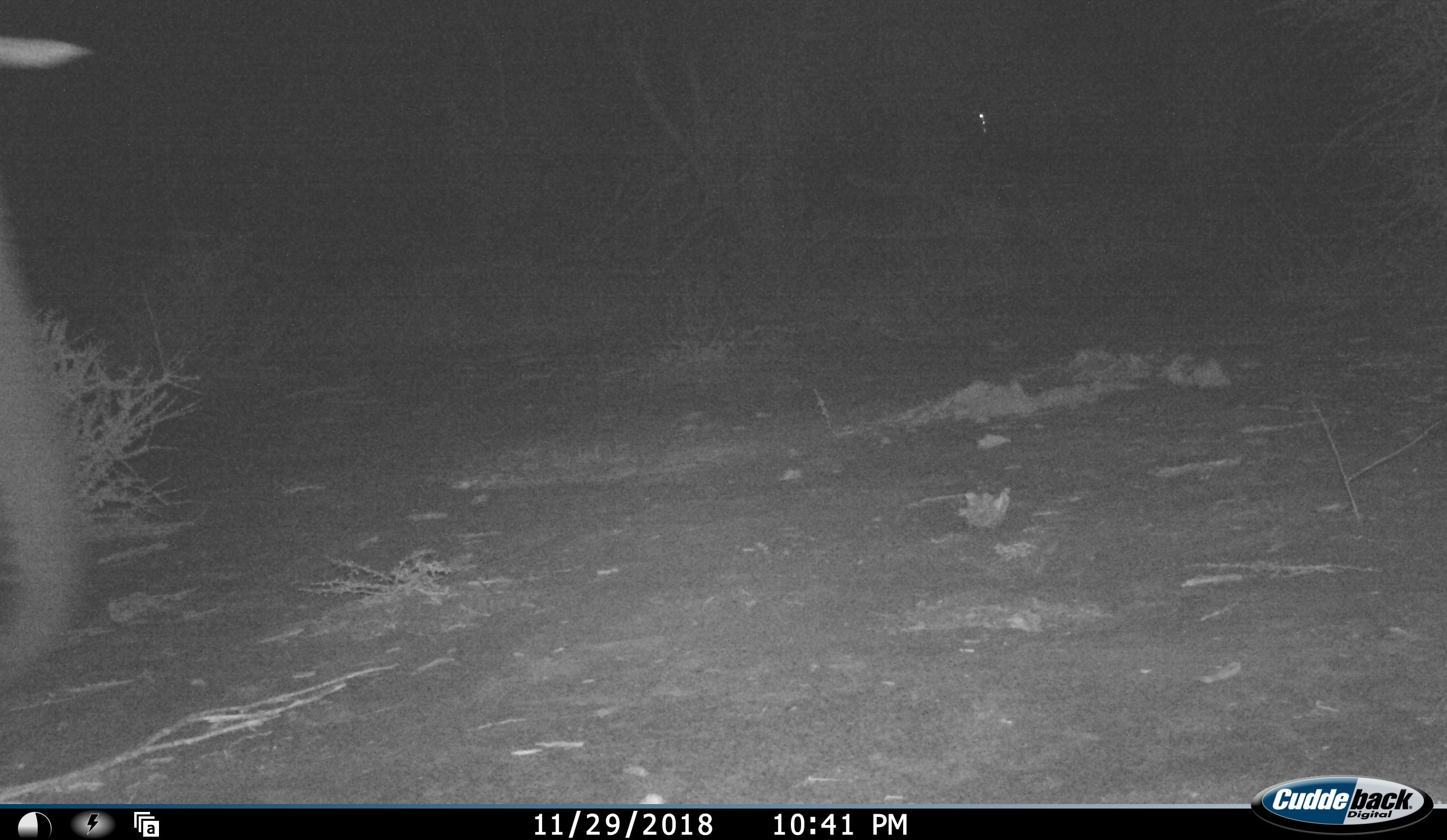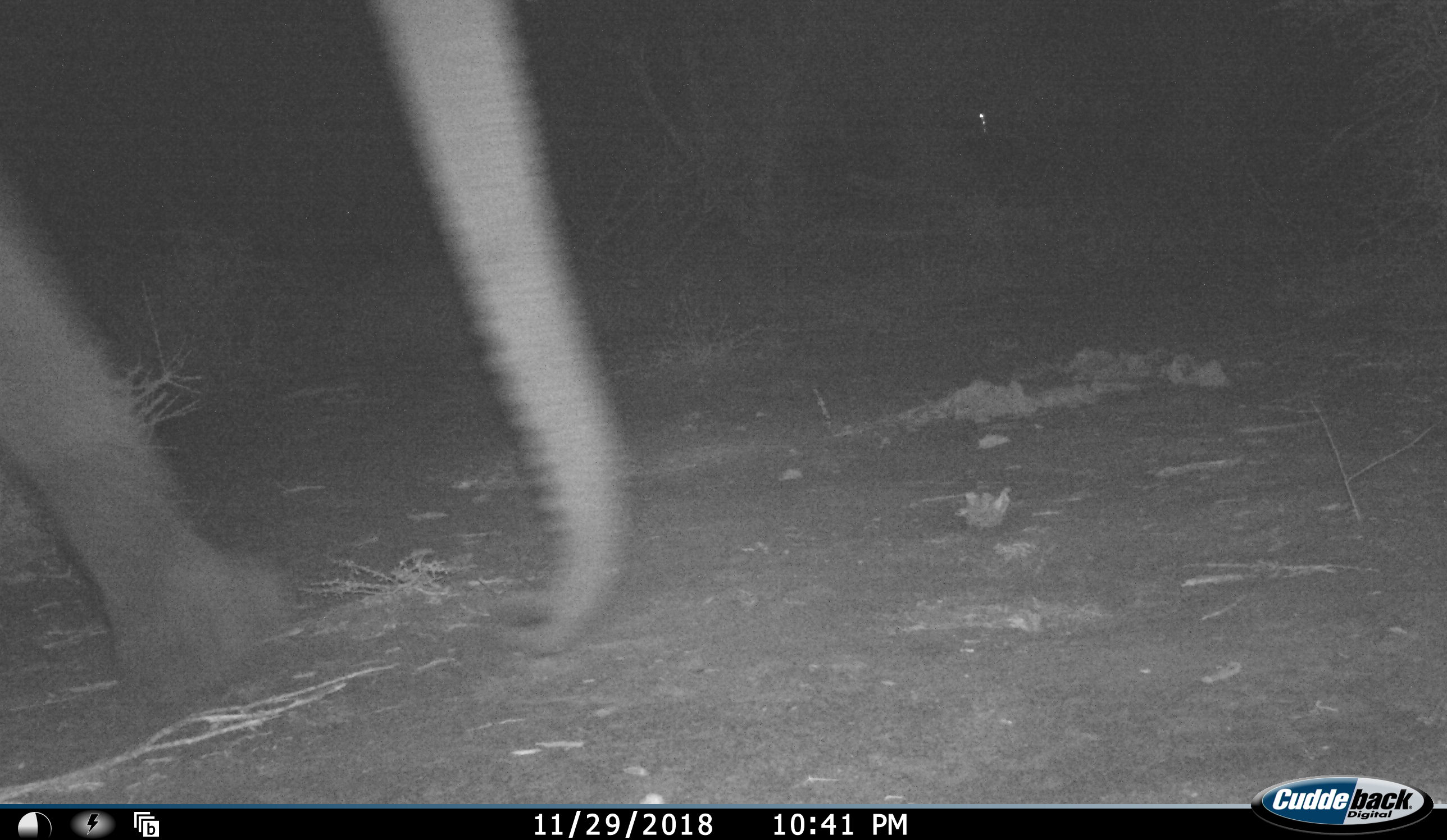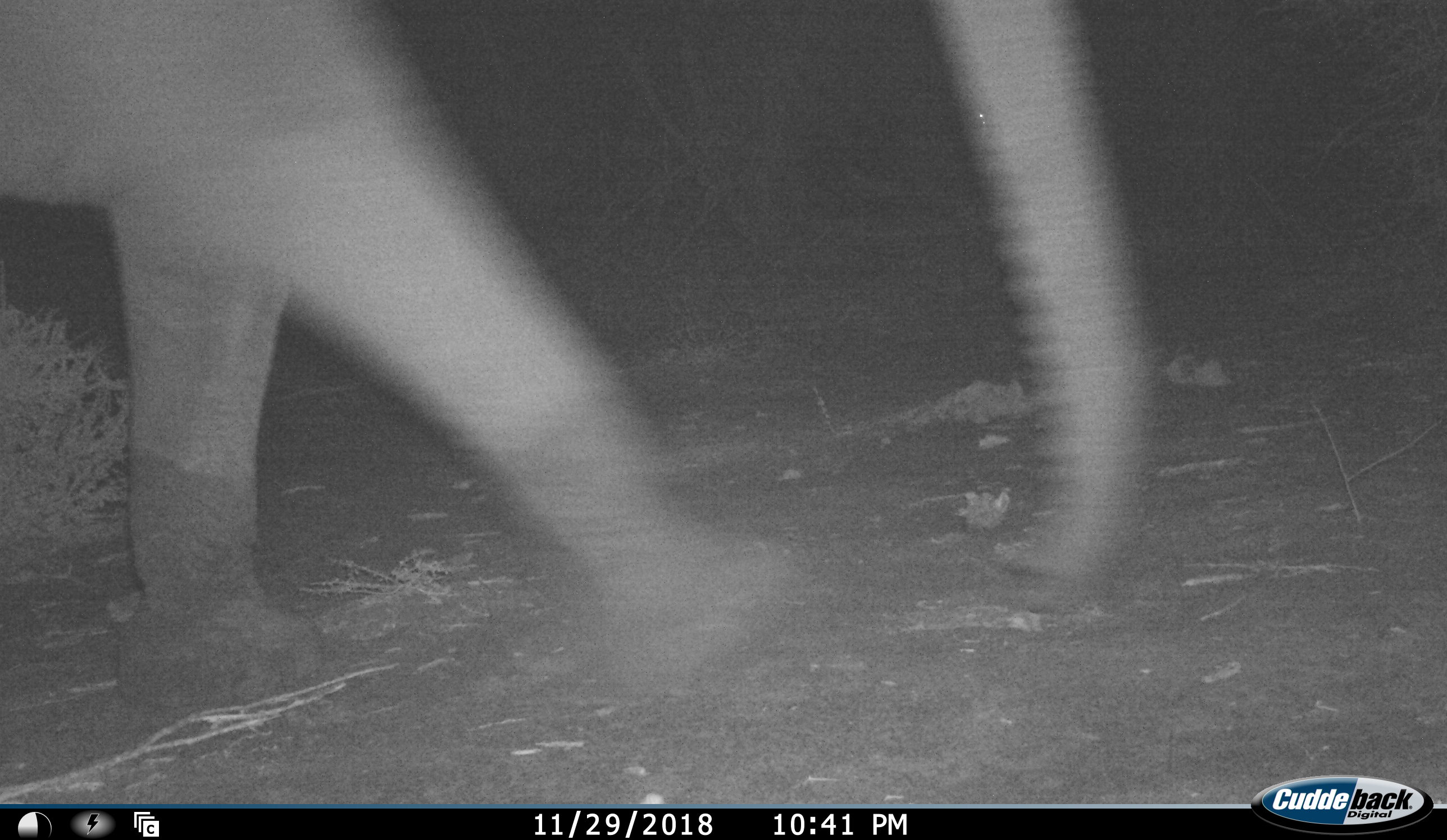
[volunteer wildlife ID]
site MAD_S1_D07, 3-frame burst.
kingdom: Animalia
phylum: Chordata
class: Mammalia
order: Proboscidea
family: Elephantidae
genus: Loxodonta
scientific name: Loxodonta africana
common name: african bush elephant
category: elephant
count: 1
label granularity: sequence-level